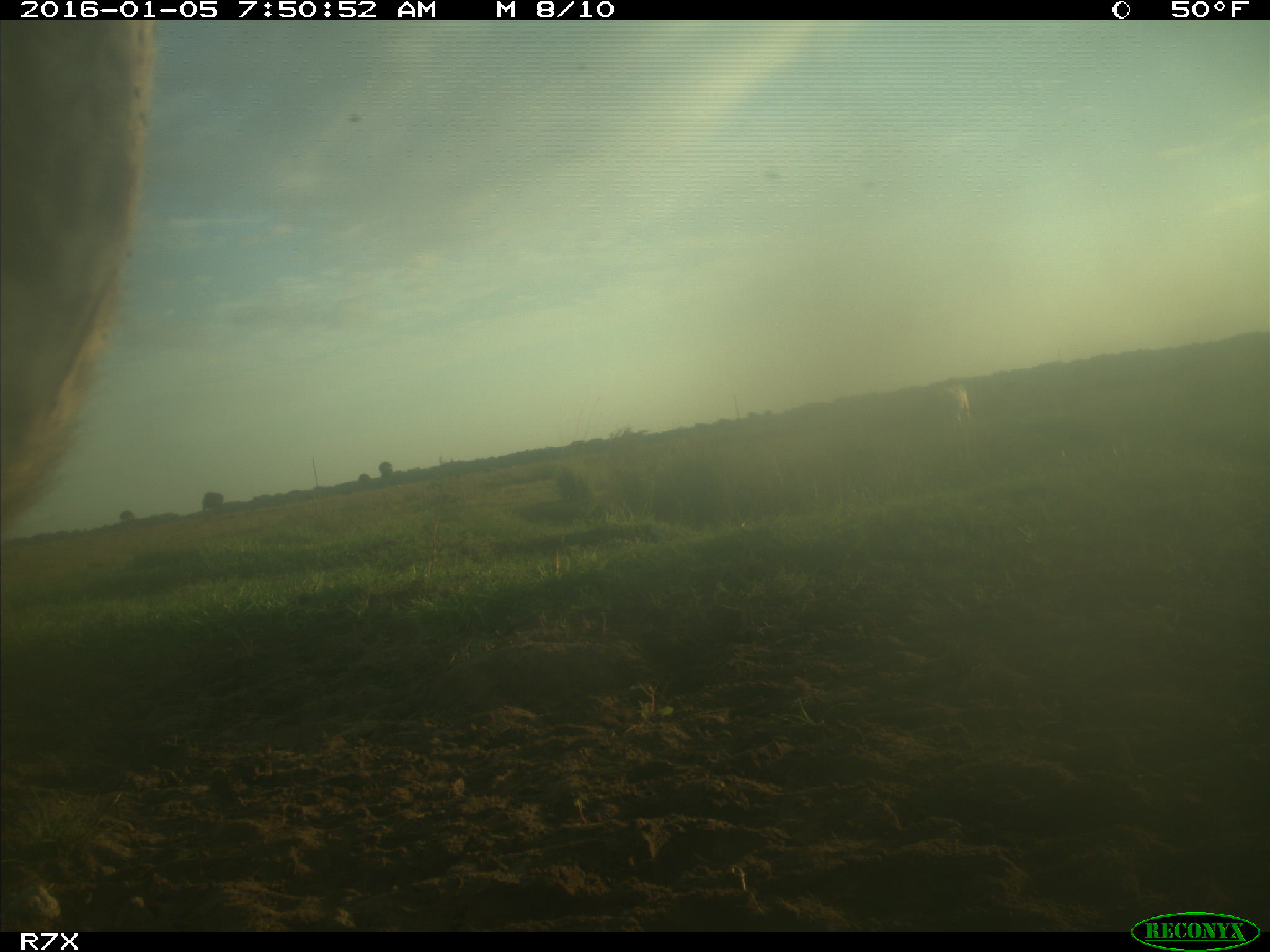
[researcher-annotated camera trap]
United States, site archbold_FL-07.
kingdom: Animalia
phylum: Chordata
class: Mammalia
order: Artiodactyla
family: Bovidae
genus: Bos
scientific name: Bos taurus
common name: domestic cow